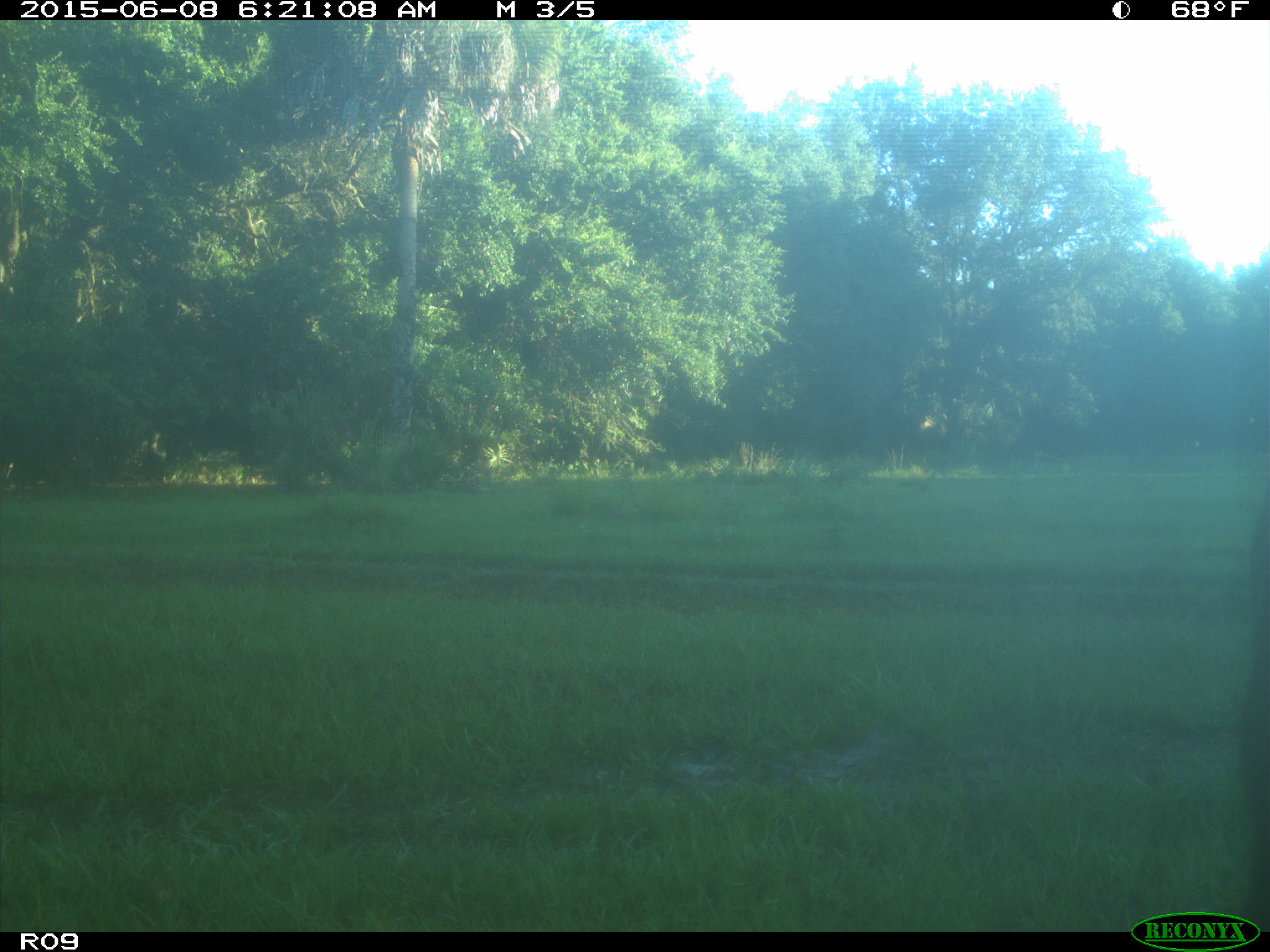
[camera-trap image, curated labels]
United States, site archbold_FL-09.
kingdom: Animalia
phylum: Chordata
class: Mammalia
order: Artiodactyla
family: Bovidae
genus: Bos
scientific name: Bos taurus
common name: domestic cow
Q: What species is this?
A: Bos taurus (domestic cow).